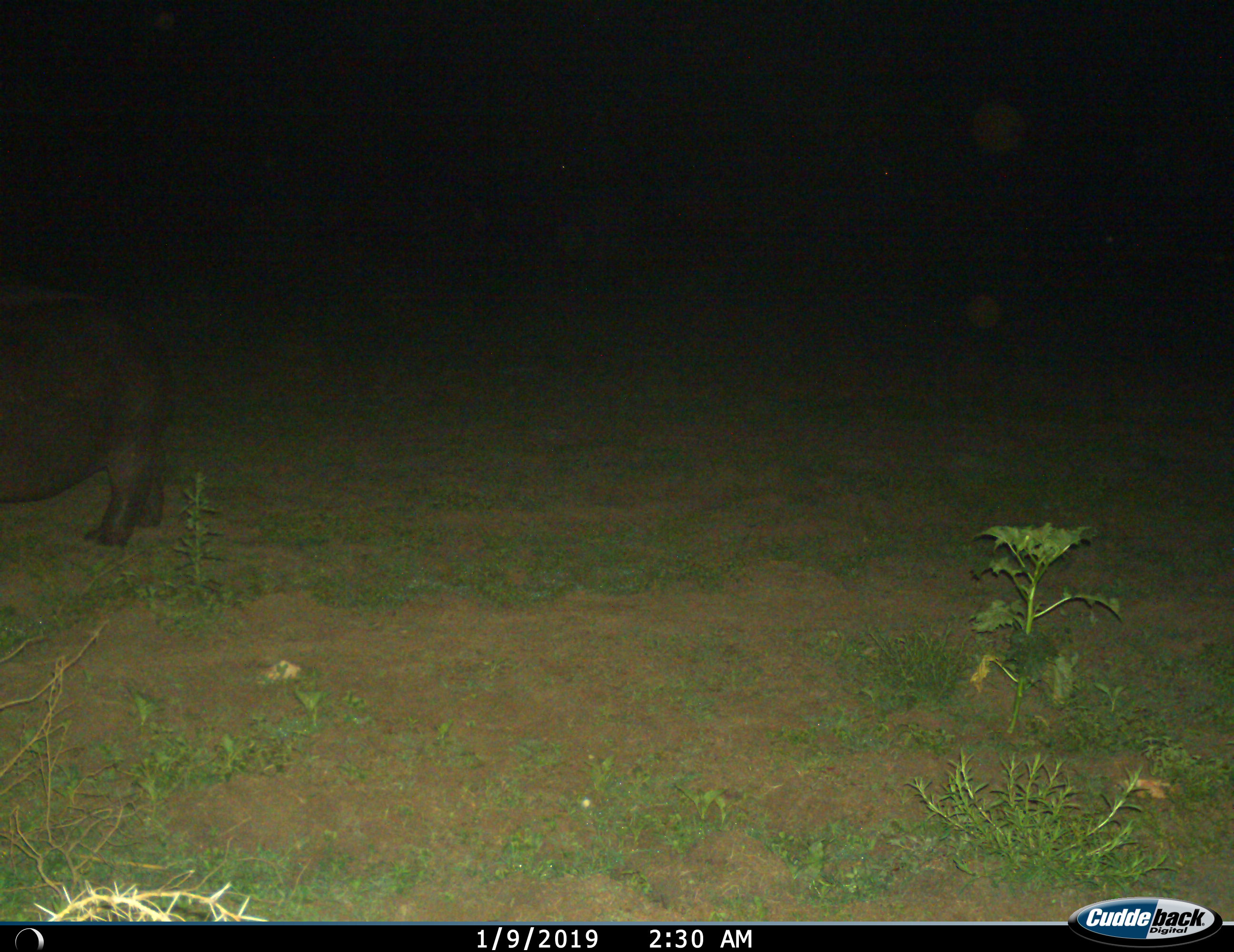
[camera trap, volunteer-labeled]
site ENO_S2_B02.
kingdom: Animalia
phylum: Chordata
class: Mammalia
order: Artiodactyla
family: Hippopotamidae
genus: Hippopotamus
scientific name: Hippopotamus amphibius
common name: hippopotamus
Hippopotamus (Hippopotamus amphibius), count 1. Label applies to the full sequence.